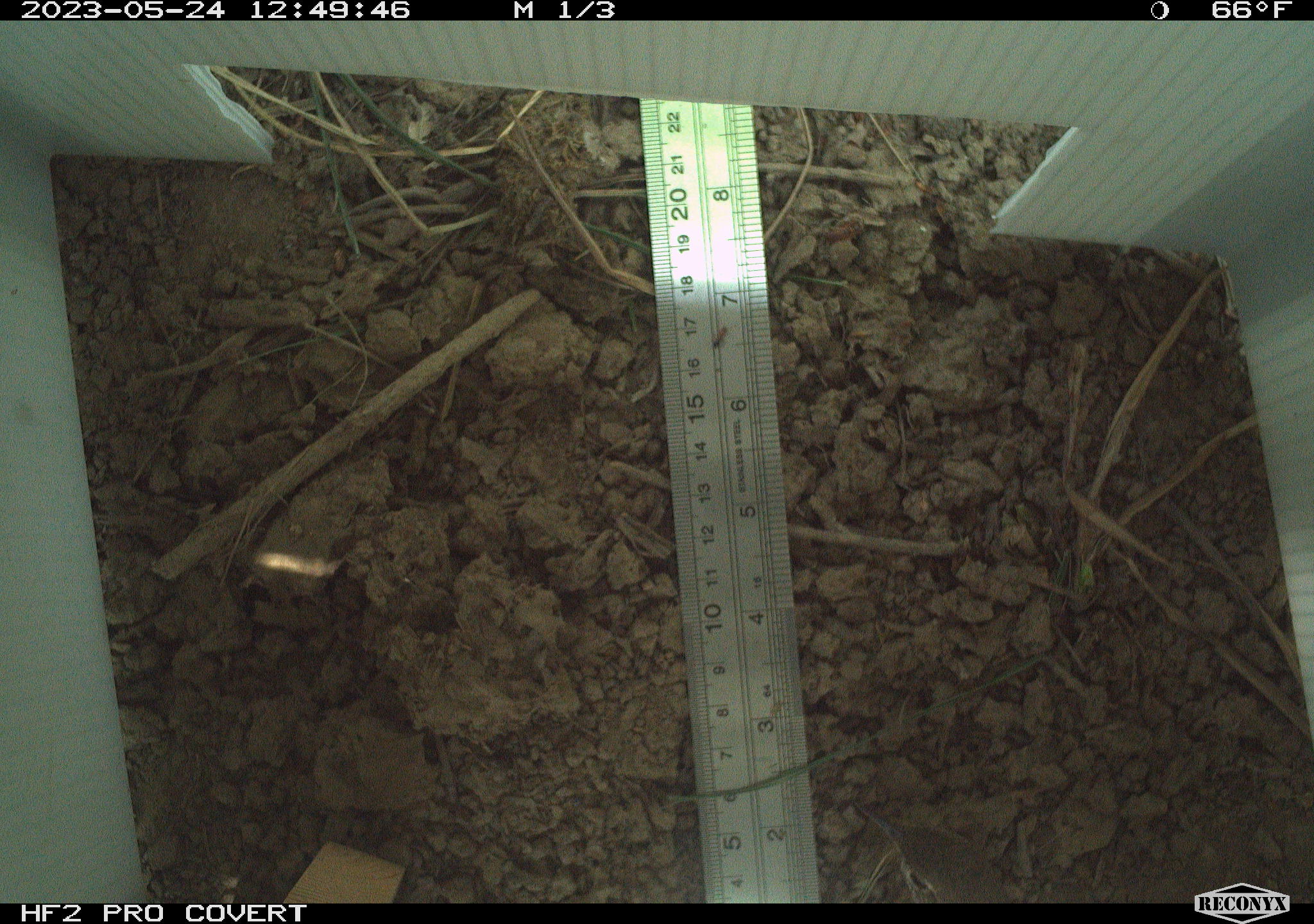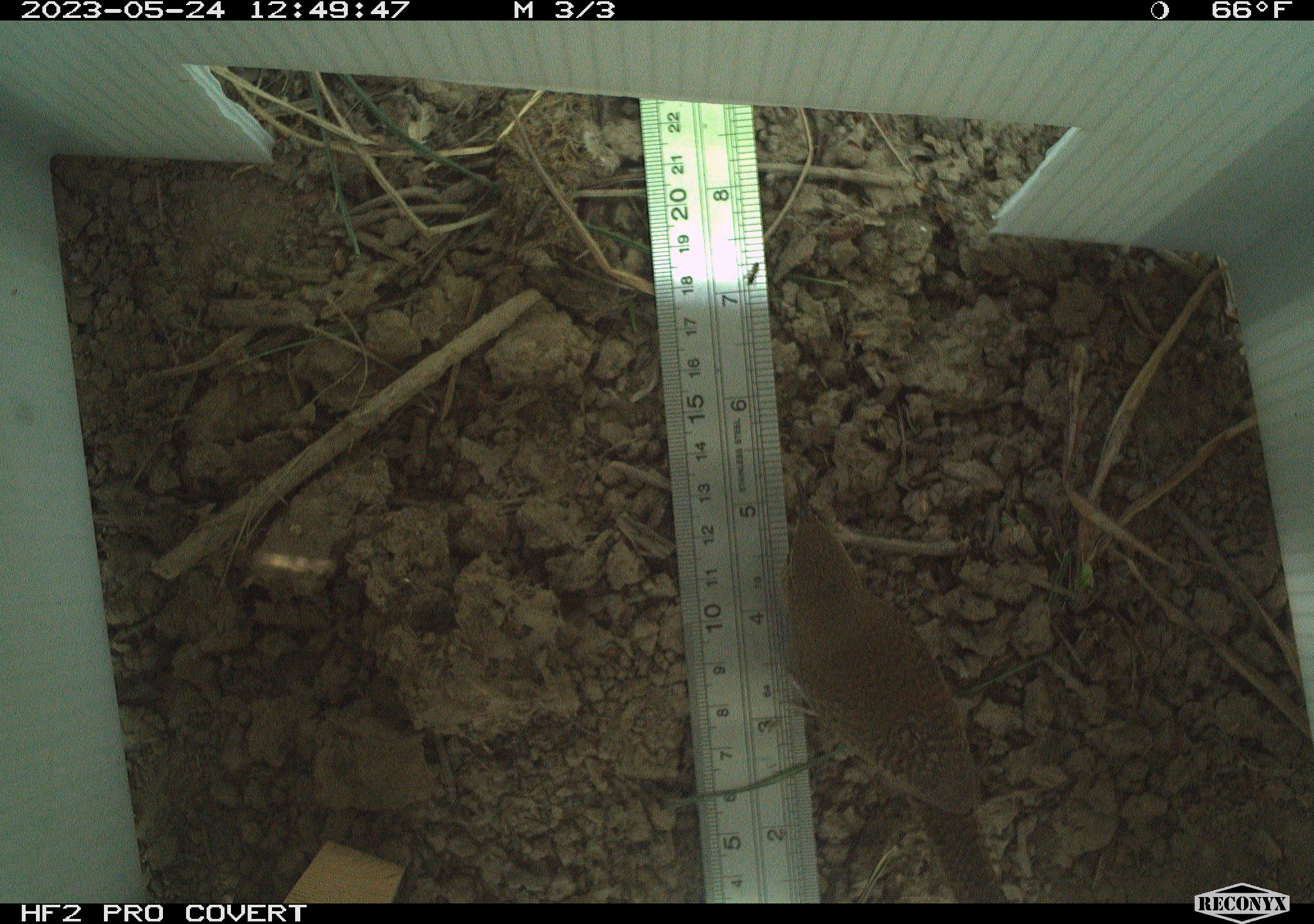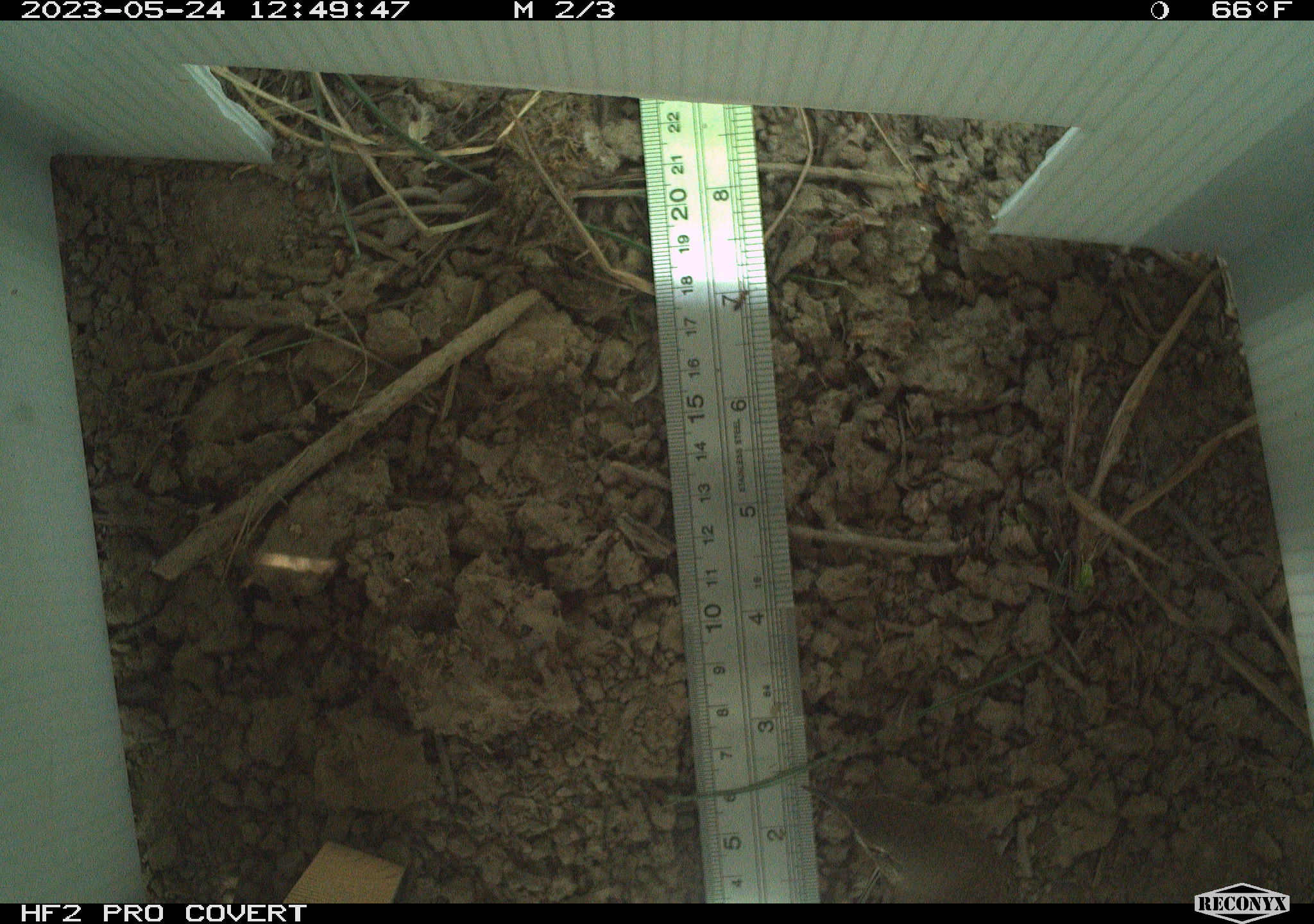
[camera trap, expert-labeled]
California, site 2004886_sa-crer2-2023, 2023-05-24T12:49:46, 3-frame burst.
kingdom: Animalia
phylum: Chordata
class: Aves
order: Passeriformes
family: Troglodytidae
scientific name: Troglodytidae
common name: wren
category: troglodytidae family